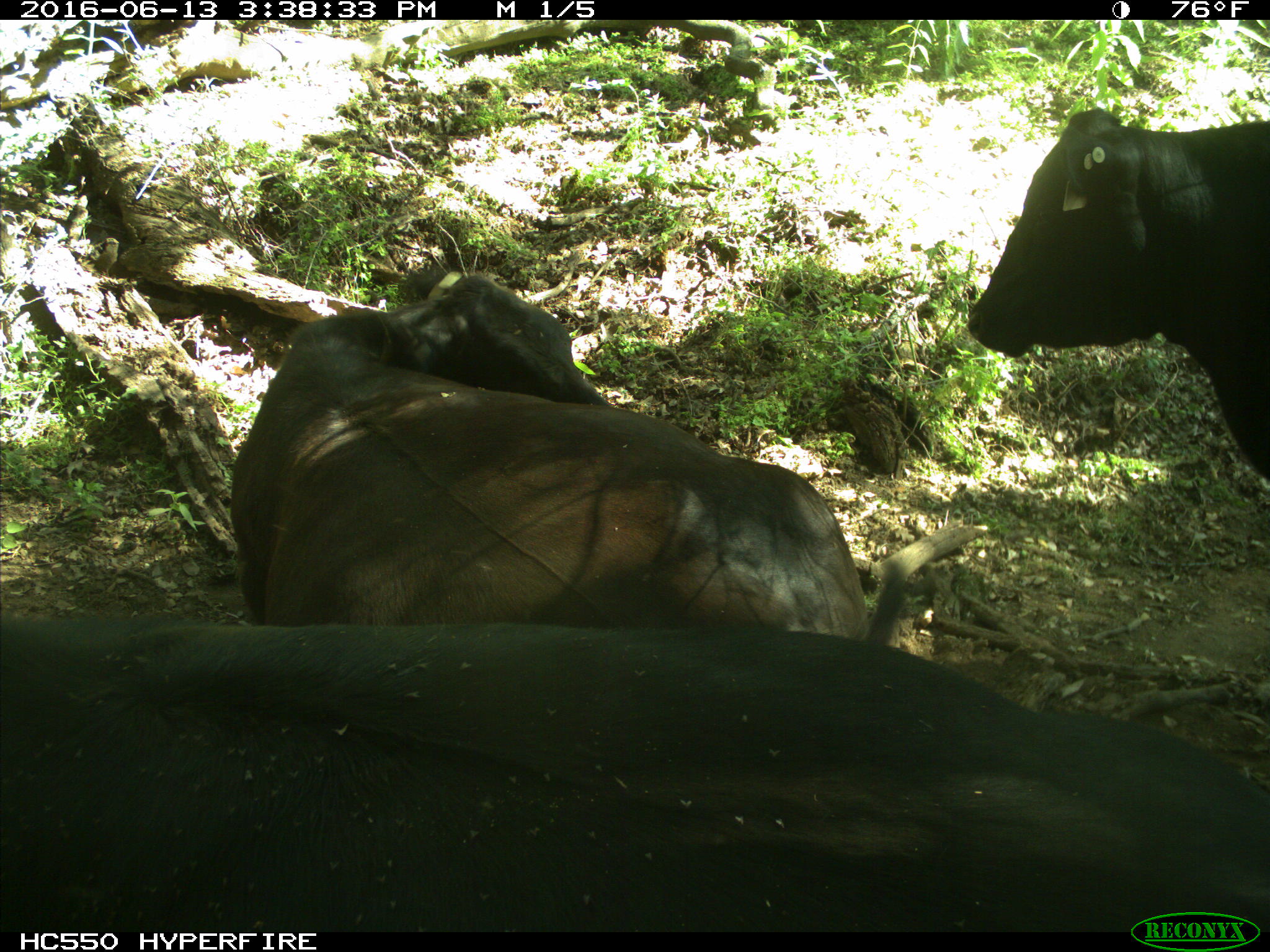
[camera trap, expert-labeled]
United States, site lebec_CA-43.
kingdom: Animalia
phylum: Chordata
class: Mammalia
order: Artiodactyla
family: Bovidae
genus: Bos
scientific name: Bos taurus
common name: domestic cow